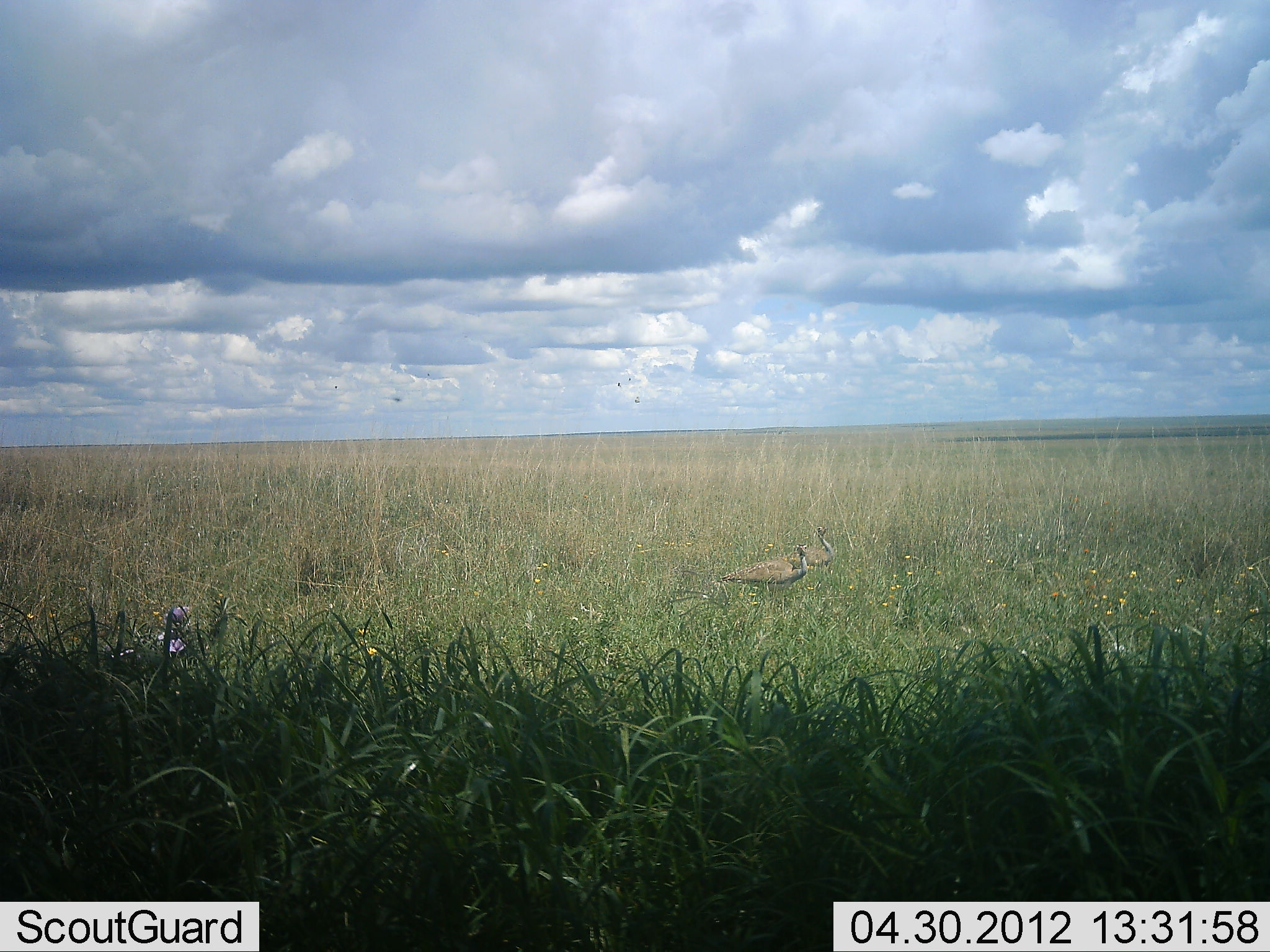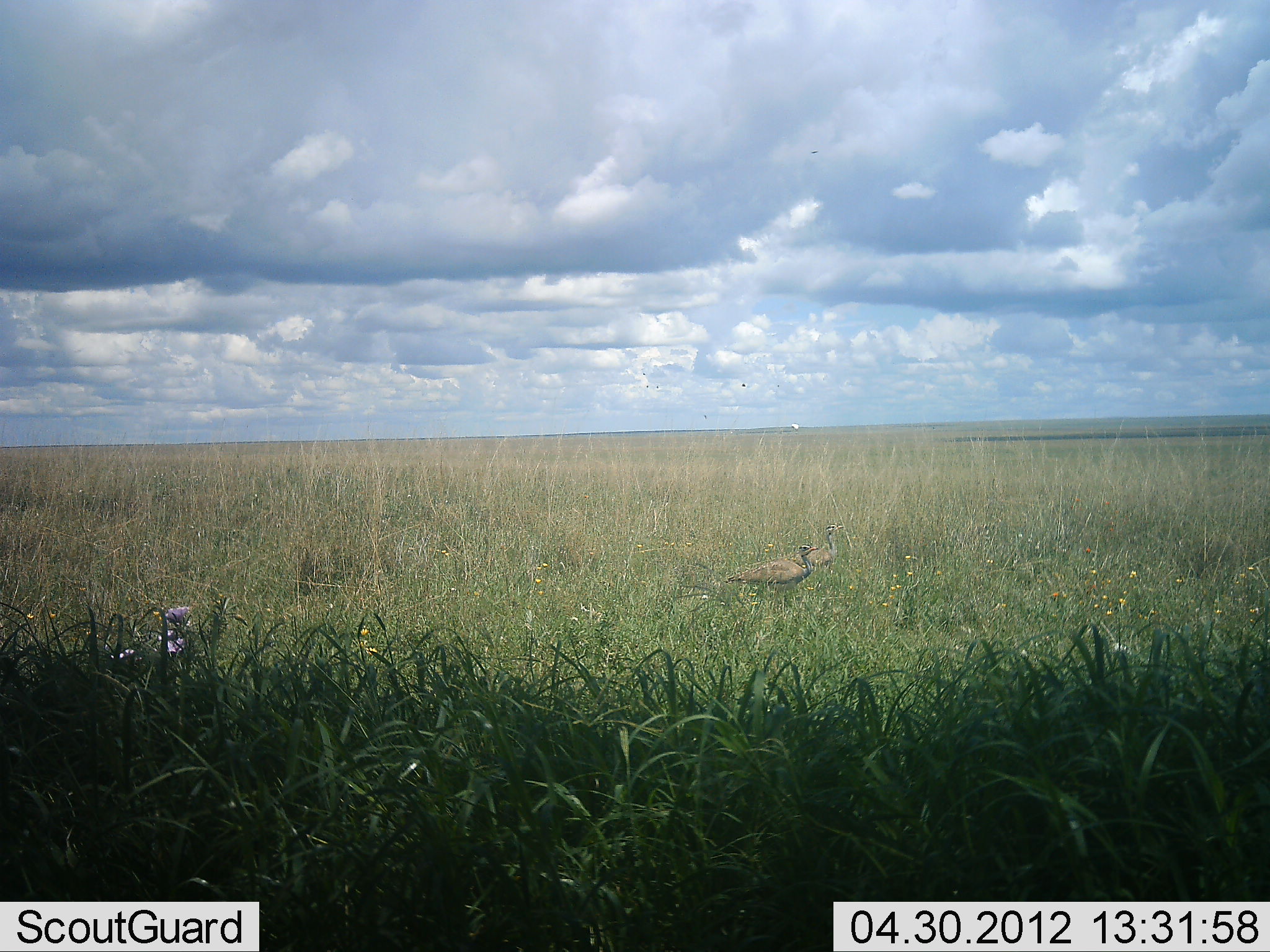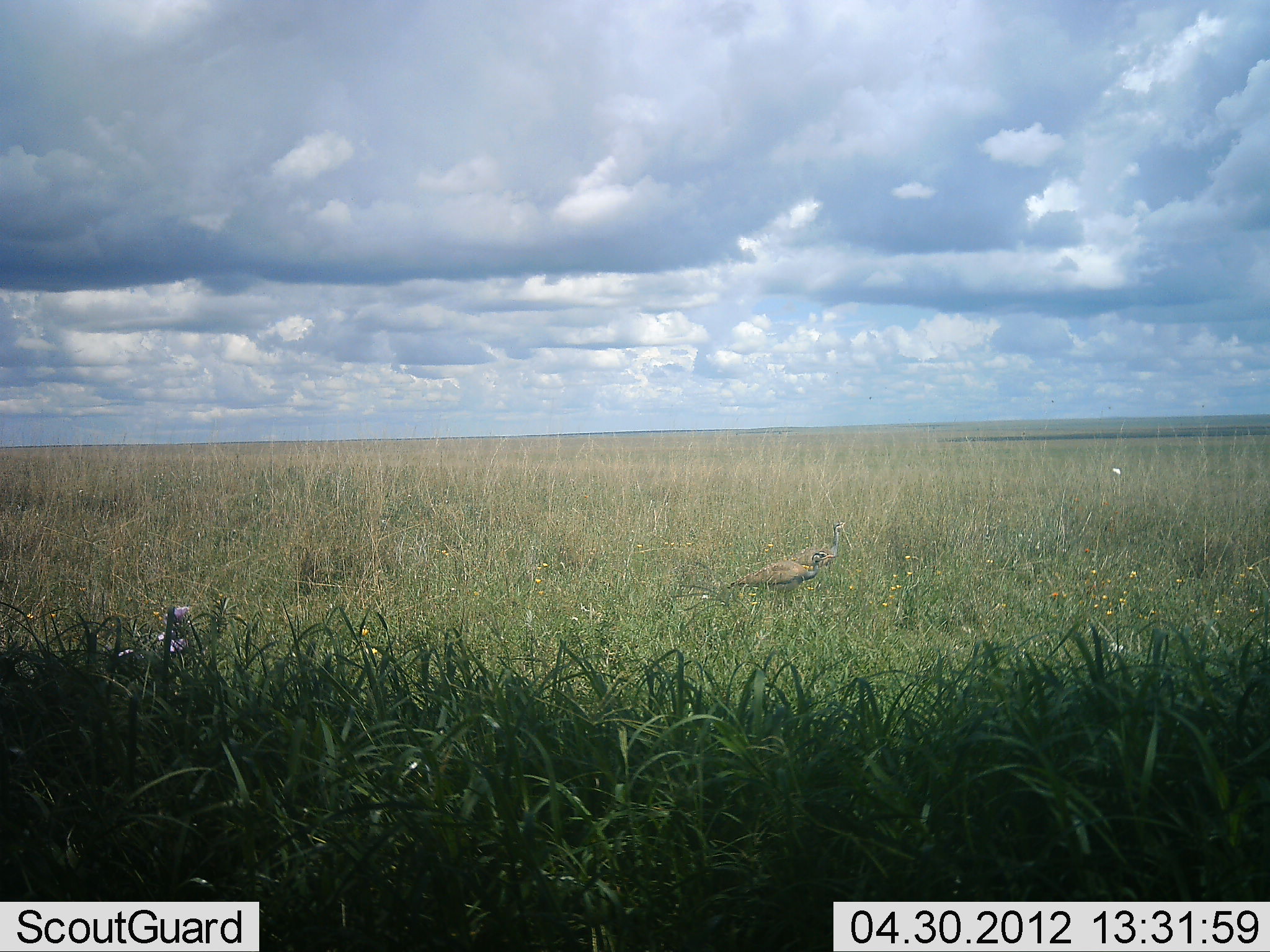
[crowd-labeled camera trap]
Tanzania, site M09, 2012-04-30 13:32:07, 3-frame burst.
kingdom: Animalia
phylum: Chordata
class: Aves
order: Otidiformes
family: Otididae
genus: Ardeotis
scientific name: Ardeotis kori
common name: kori bustard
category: koribustard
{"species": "koribustard (kori bustard) (Ardeotis kori)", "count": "2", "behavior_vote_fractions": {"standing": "62%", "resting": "6%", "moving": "31%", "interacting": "0%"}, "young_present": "0%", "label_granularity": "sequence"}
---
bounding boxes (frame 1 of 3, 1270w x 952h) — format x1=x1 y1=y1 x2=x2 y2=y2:
animal: x1=718 y1=544 x2=808 y2=597; x1=773 y1=526 x2=835 y2=570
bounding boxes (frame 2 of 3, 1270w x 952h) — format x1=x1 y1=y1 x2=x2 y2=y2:
animal: x1=724 y1=545 x2=819 y2=598; x1=755 y1=524 x2=845 y2=574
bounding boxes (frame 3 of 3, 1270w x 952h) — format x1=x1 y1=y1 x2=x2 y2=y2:
animal: x1=729 y1=550 x2=837 y2=603; x1=776 y1=521 x2=848 y2=568